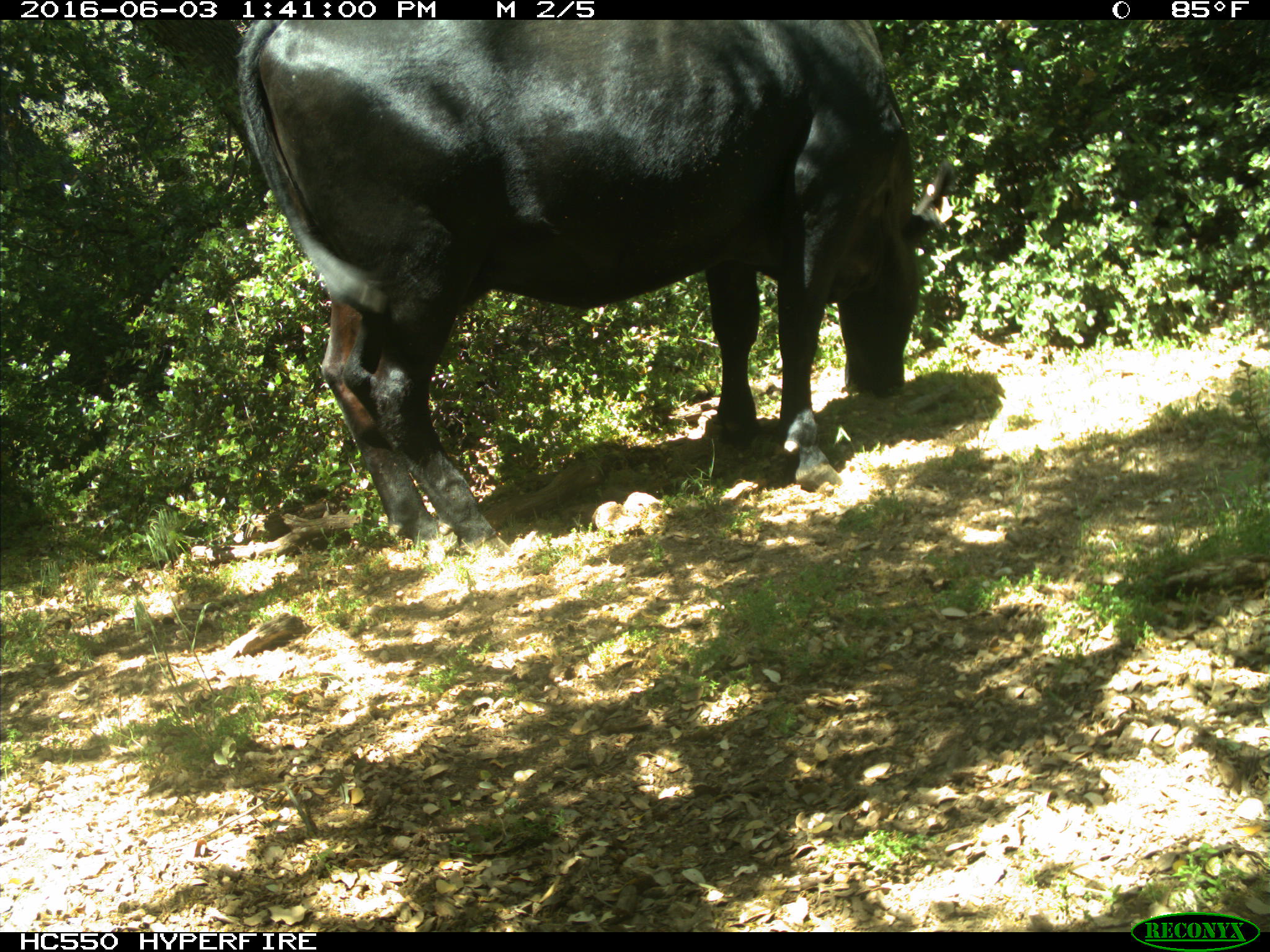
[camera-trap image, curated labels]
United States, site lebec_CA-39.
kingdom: Animalia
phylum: Chordata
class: Mammalia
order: Artiodactyla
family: Bovidae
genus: Bos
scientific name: Bos taurus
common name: domestic cow